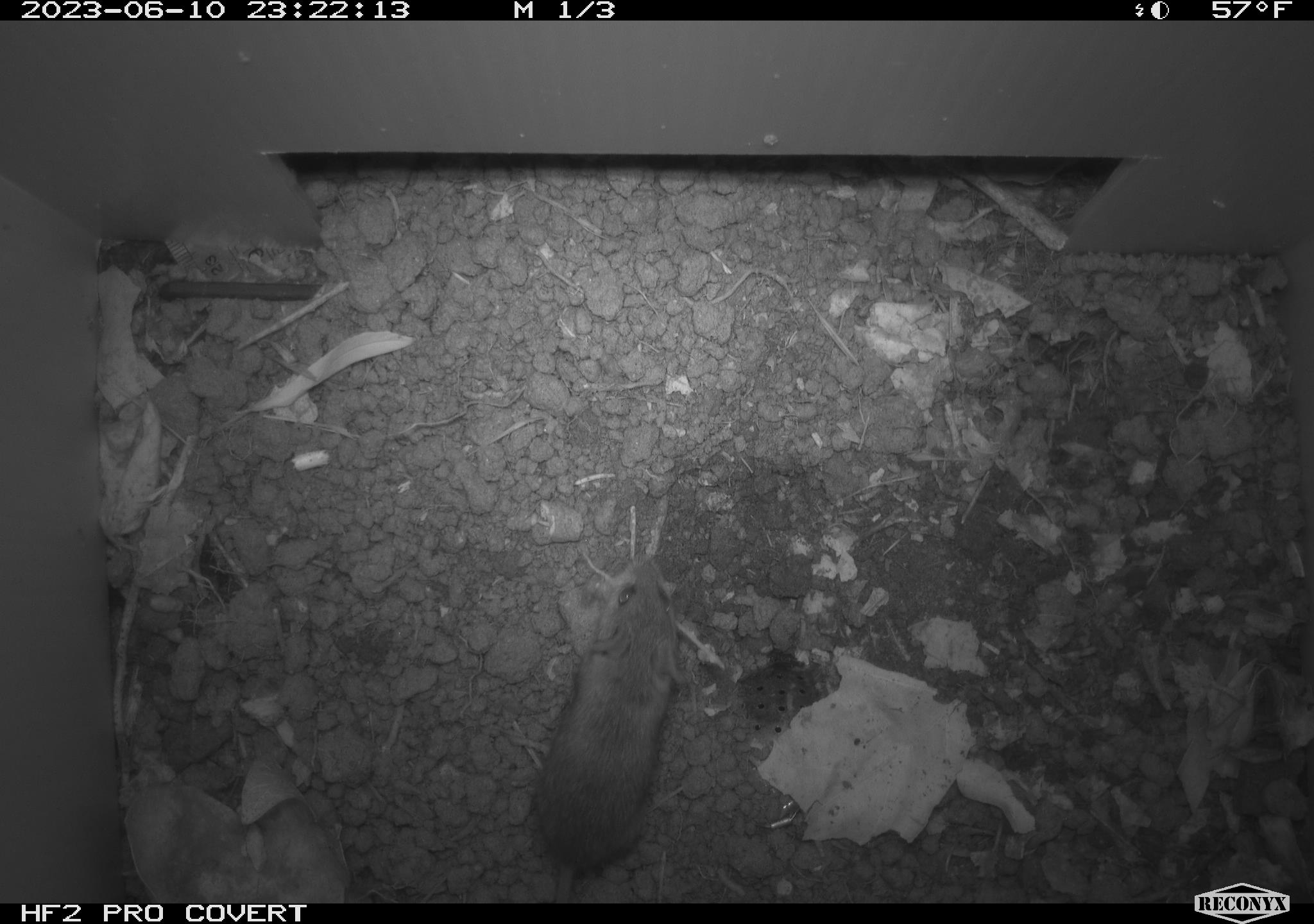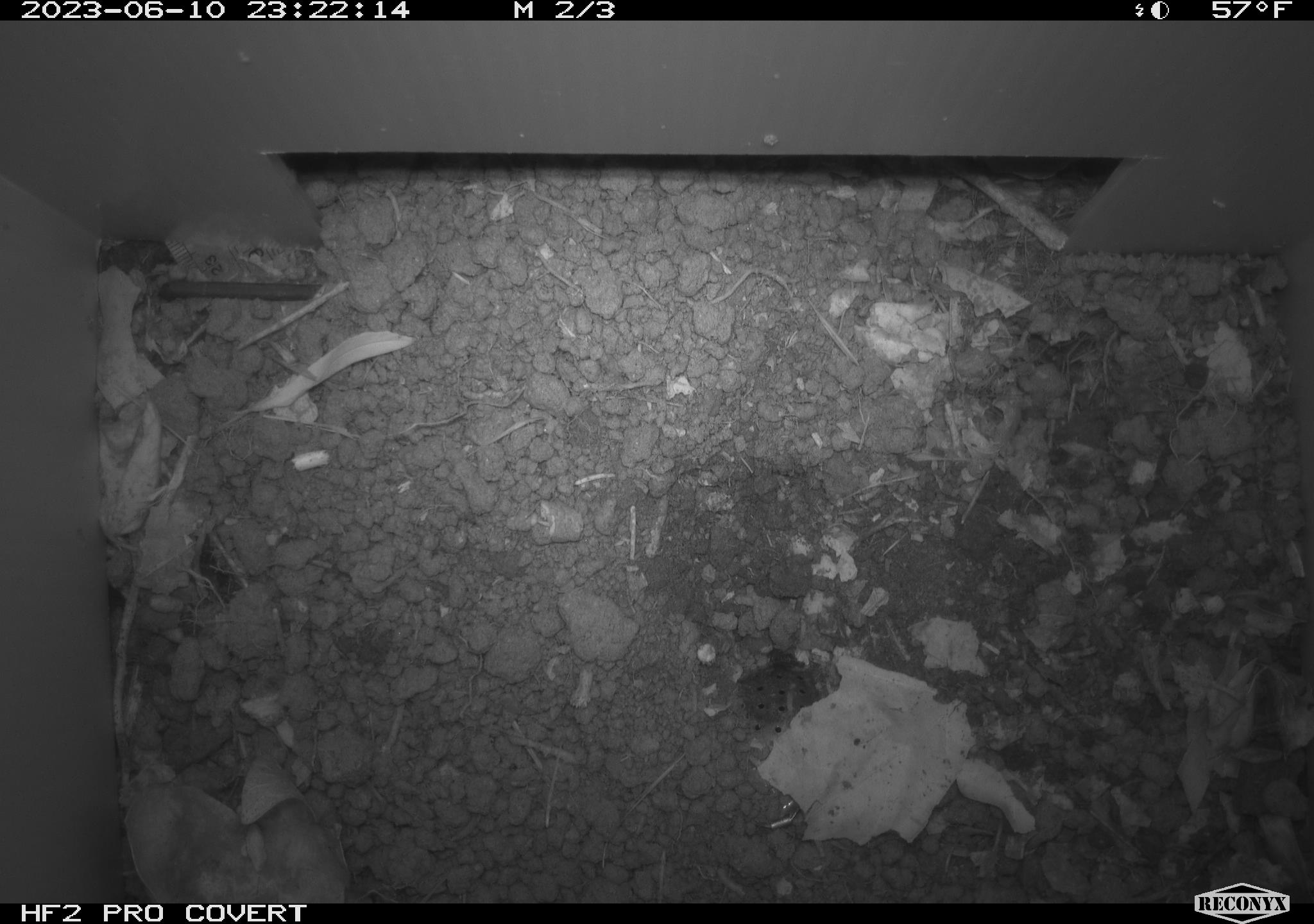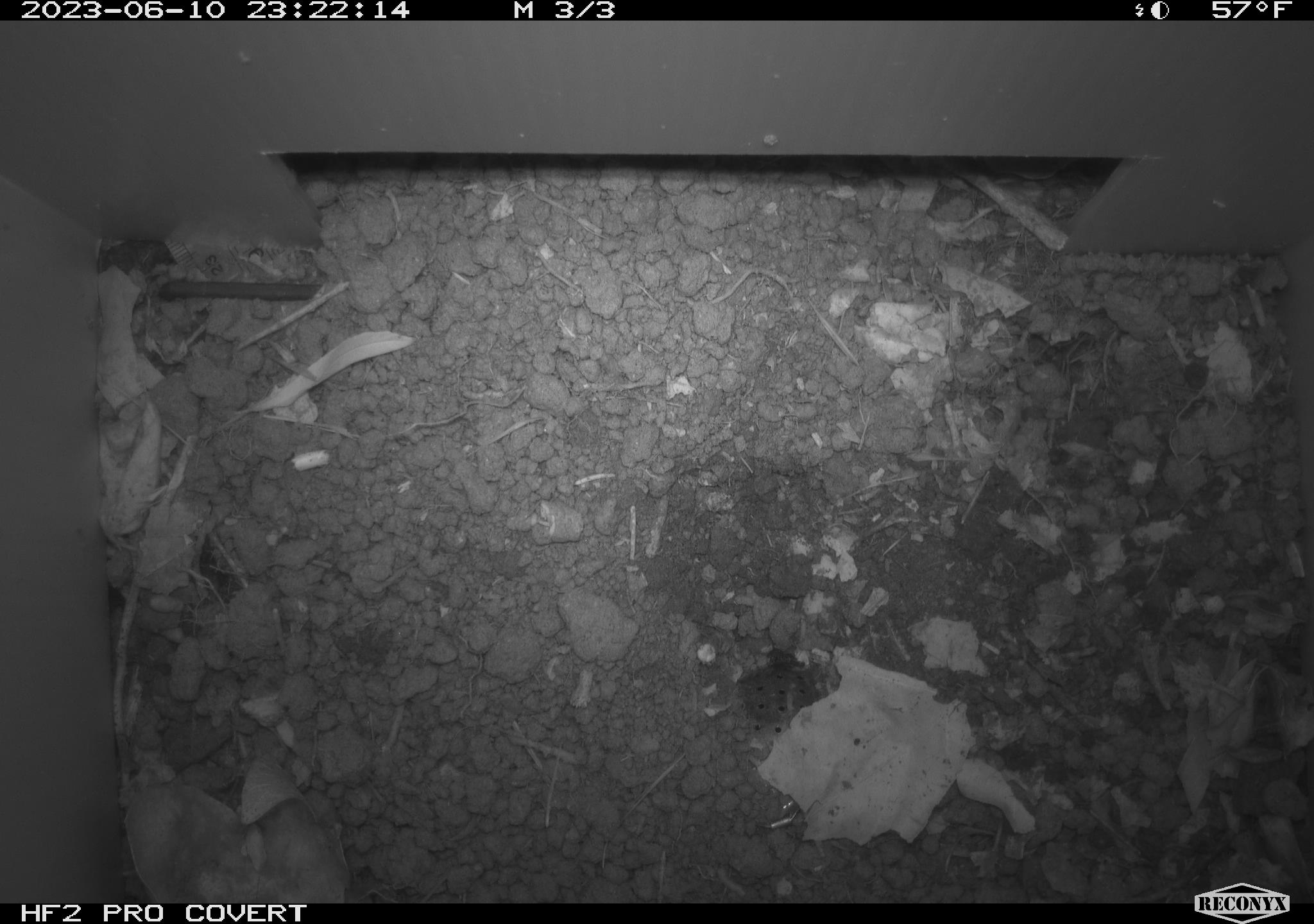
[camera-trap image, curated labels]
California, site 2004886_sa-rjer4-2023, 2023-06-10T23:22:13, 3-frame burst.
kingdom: Animalia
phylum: Chordata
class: Mammalia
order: Rodentia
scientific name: Rodentia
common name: mouse species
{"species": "mouse species (Rodentia)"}